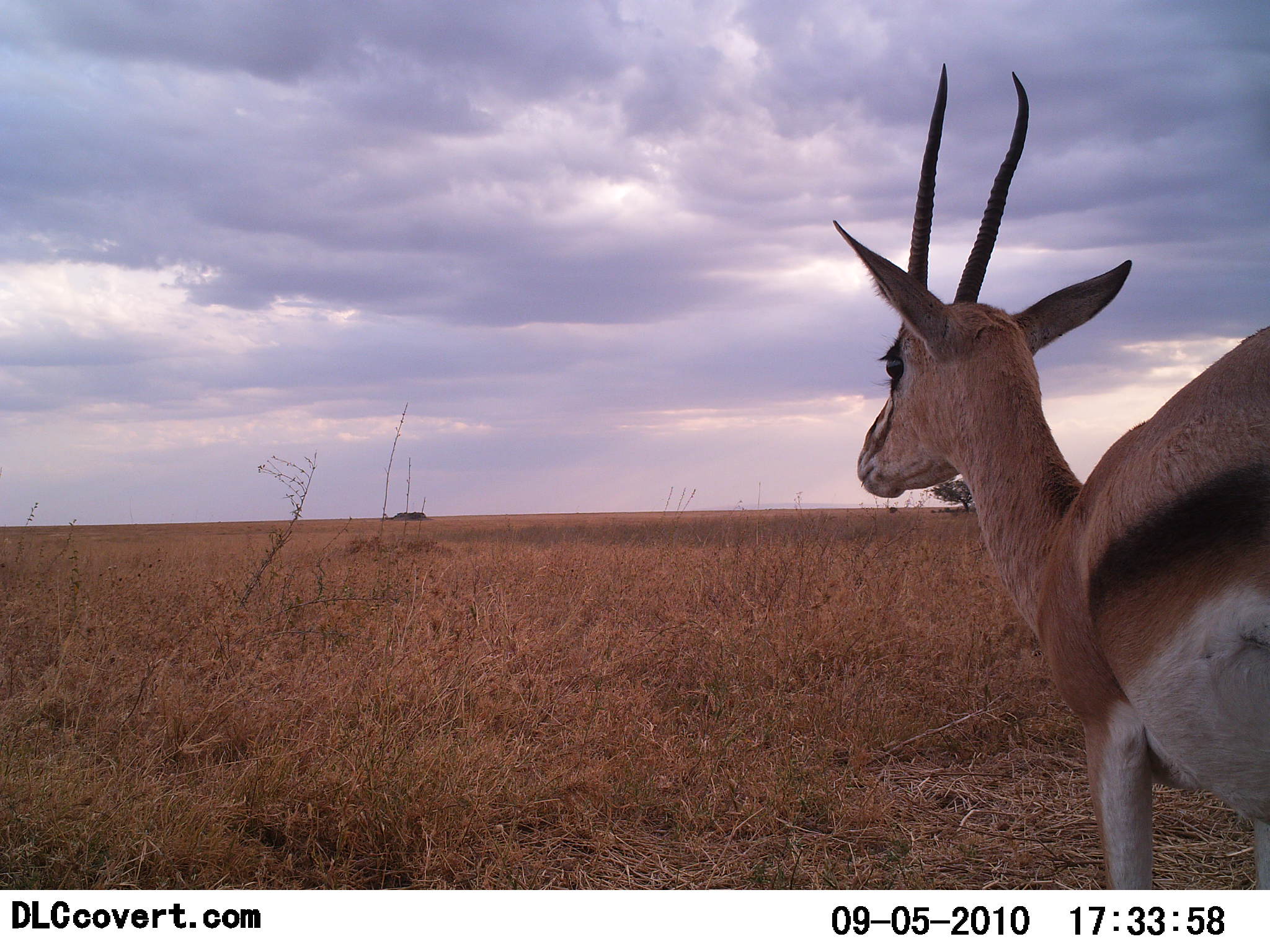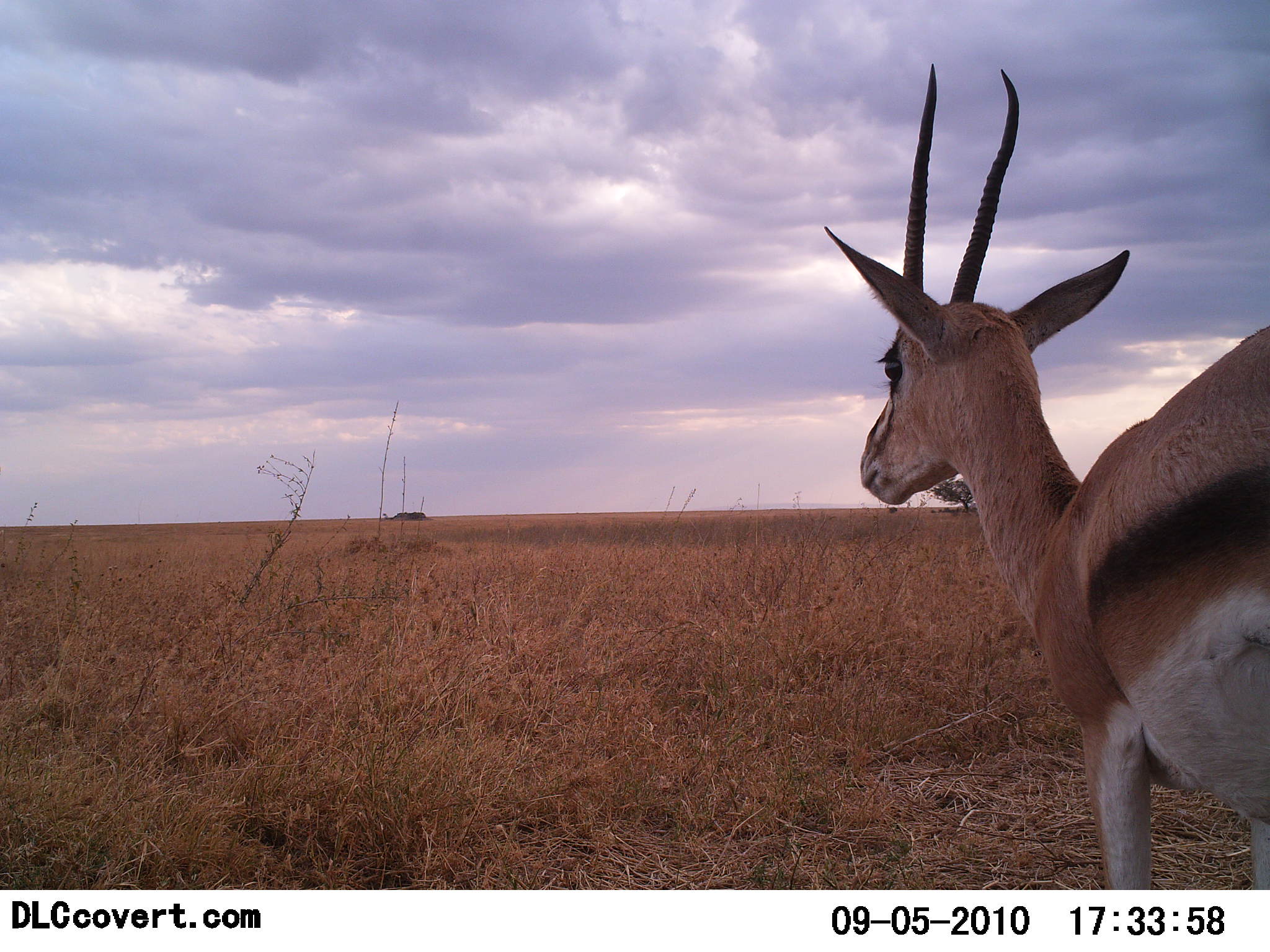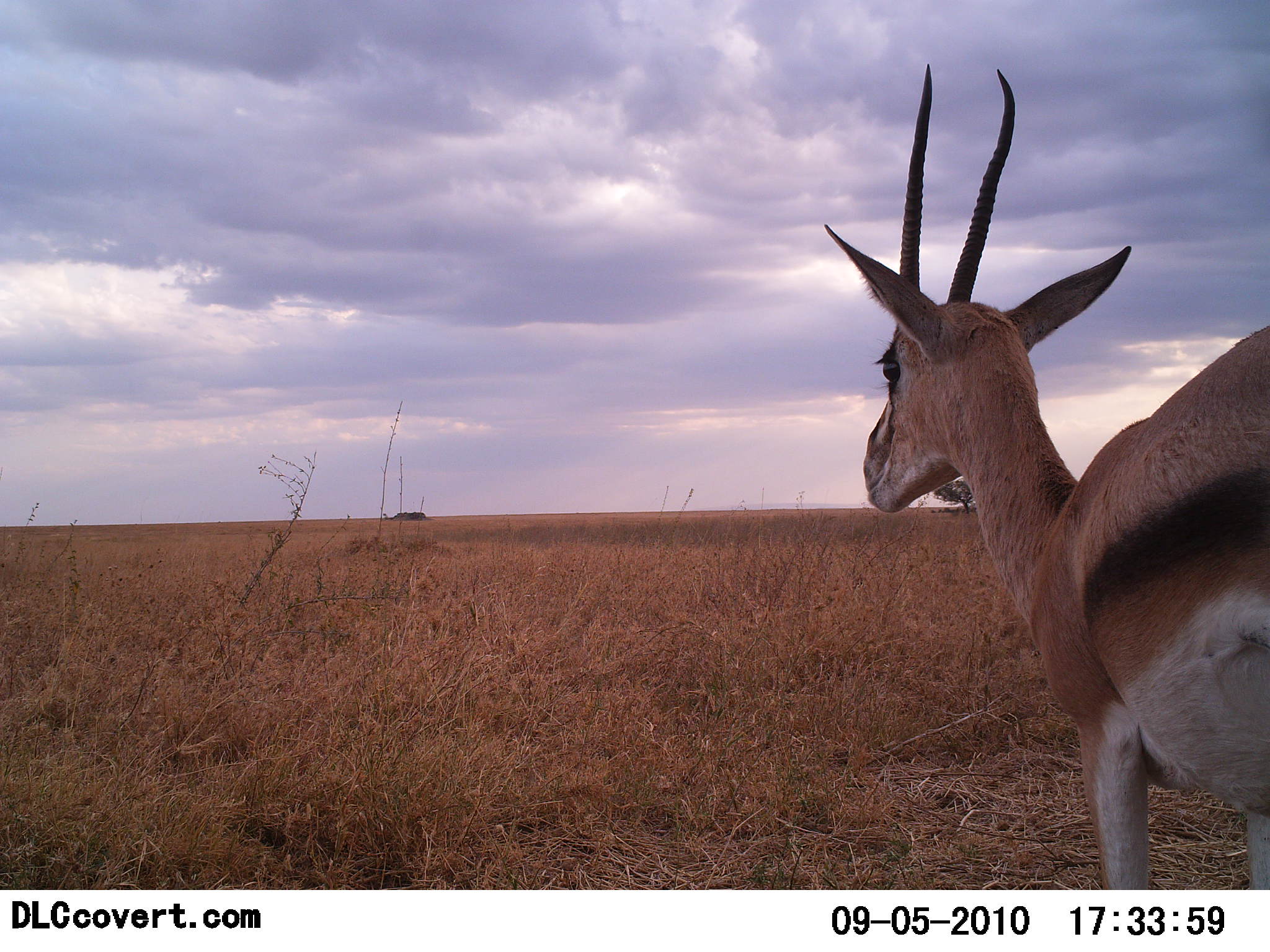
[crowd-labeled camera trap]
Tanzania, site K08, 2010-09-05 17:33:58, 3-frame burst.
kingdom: Animalia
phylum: Chordata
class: Mammalia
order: Artiodactyla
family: Bovidae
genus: Eudorcas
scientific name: Eudorcas thomsonii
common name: thomson's gazelle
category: gazellethomsons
Gazellethomsons (thomson's gazelle) (Eudorcas thomsonii), count 1. Behavior (volunteer vote fractions): standing 93%, resting 0%, moving 0%, interacting 0%. Young present (vote fraction): 0%. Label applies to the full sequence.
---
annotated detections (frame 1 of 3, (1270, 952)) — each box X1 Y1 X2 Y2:
animal: 831 62 1270 889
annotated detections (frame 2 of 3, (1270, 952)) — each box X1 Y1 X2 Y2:
animal: 822 62 1270 889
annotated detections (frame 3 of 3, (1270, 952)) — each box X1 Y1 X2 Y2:
animal: 825 62 1270 889